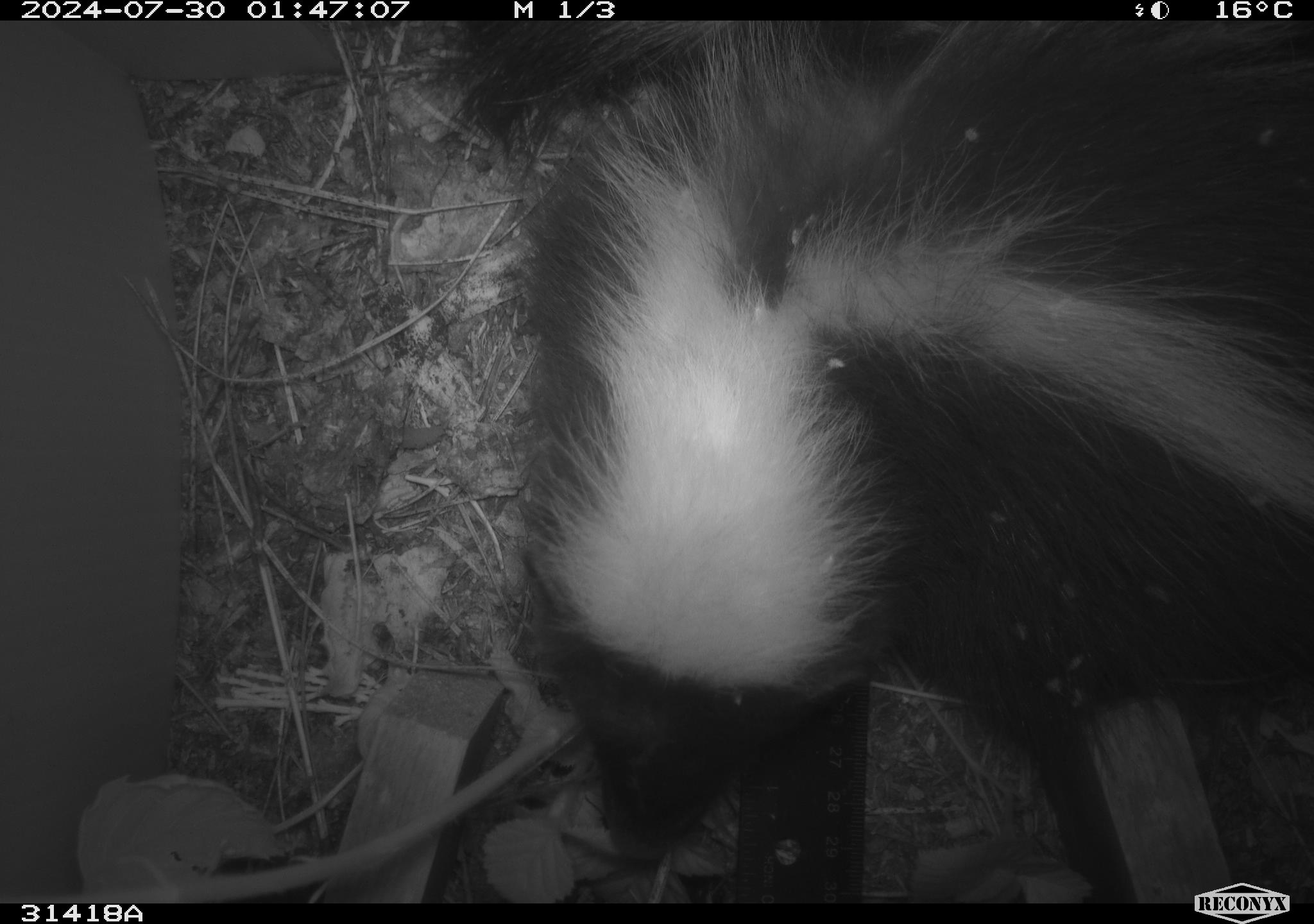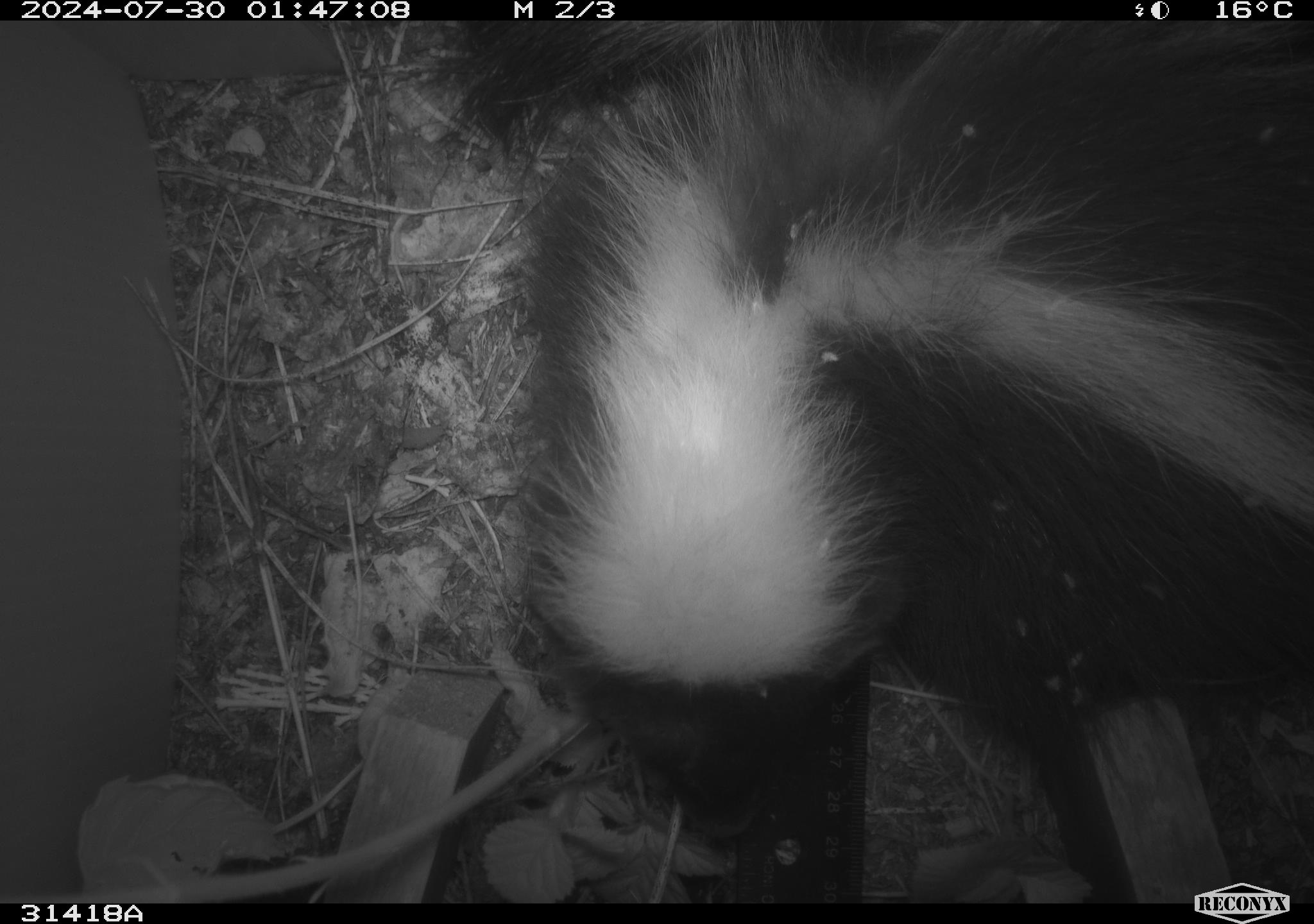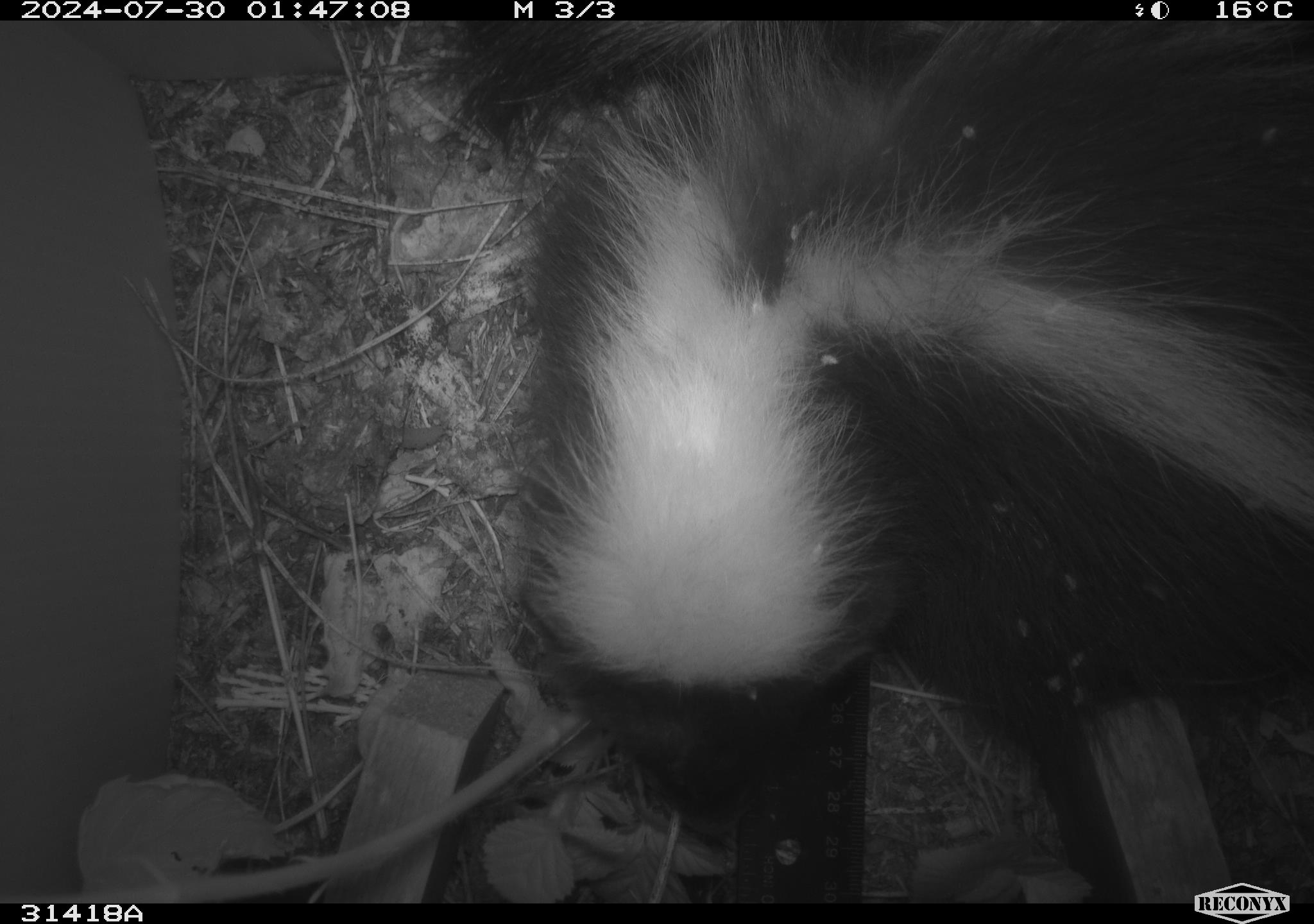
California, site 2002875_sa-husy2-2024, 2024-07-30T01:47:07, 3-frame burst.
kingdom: Animalia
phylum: Chordata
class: Mammalia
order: Carnivora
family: Mephitidae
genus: Mephitis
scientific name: Mephitis mephitis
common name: striped skunk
Striped skunk (Mephitis mephitis).